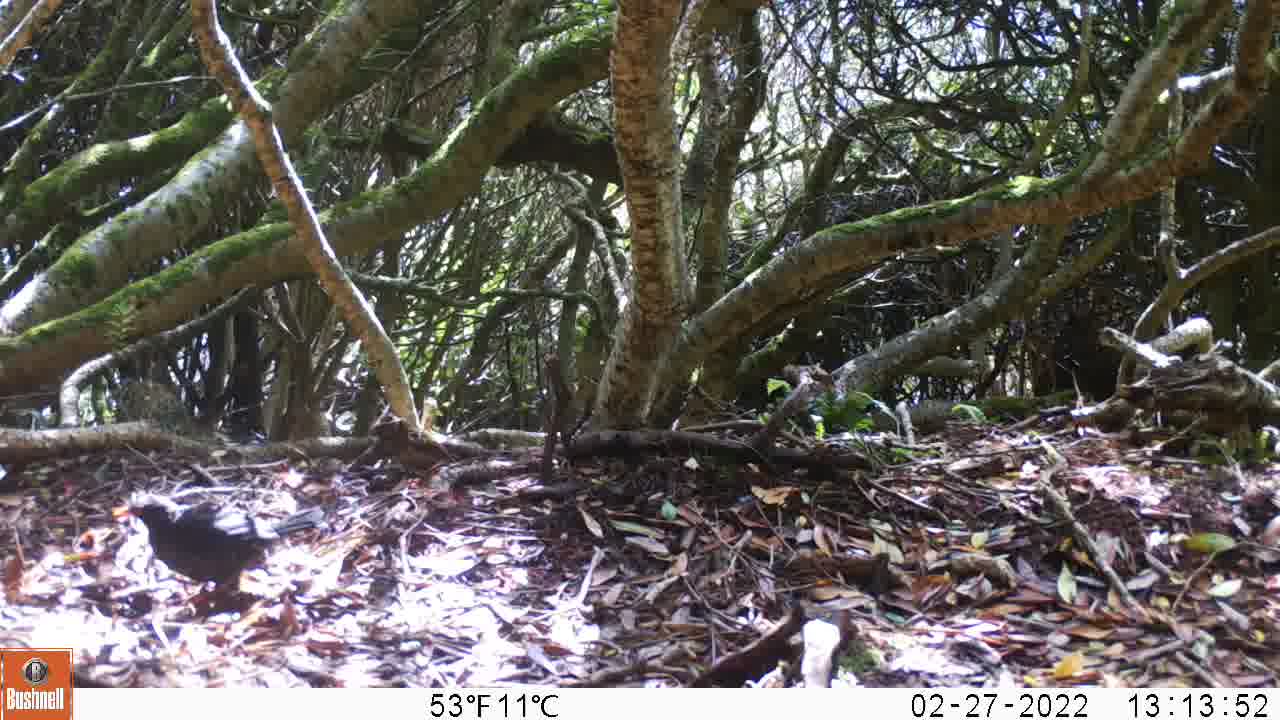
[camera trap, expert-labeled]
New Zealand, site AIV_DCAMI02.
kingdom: Animalia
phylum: Chordata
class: Aves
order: Passeriformes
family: Turdidae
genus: Turdus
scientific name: Turdus merula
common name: eurasian blackbird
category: blackbird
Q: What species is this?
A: Blackbird (eurasian blackbird) (Turdus merula).